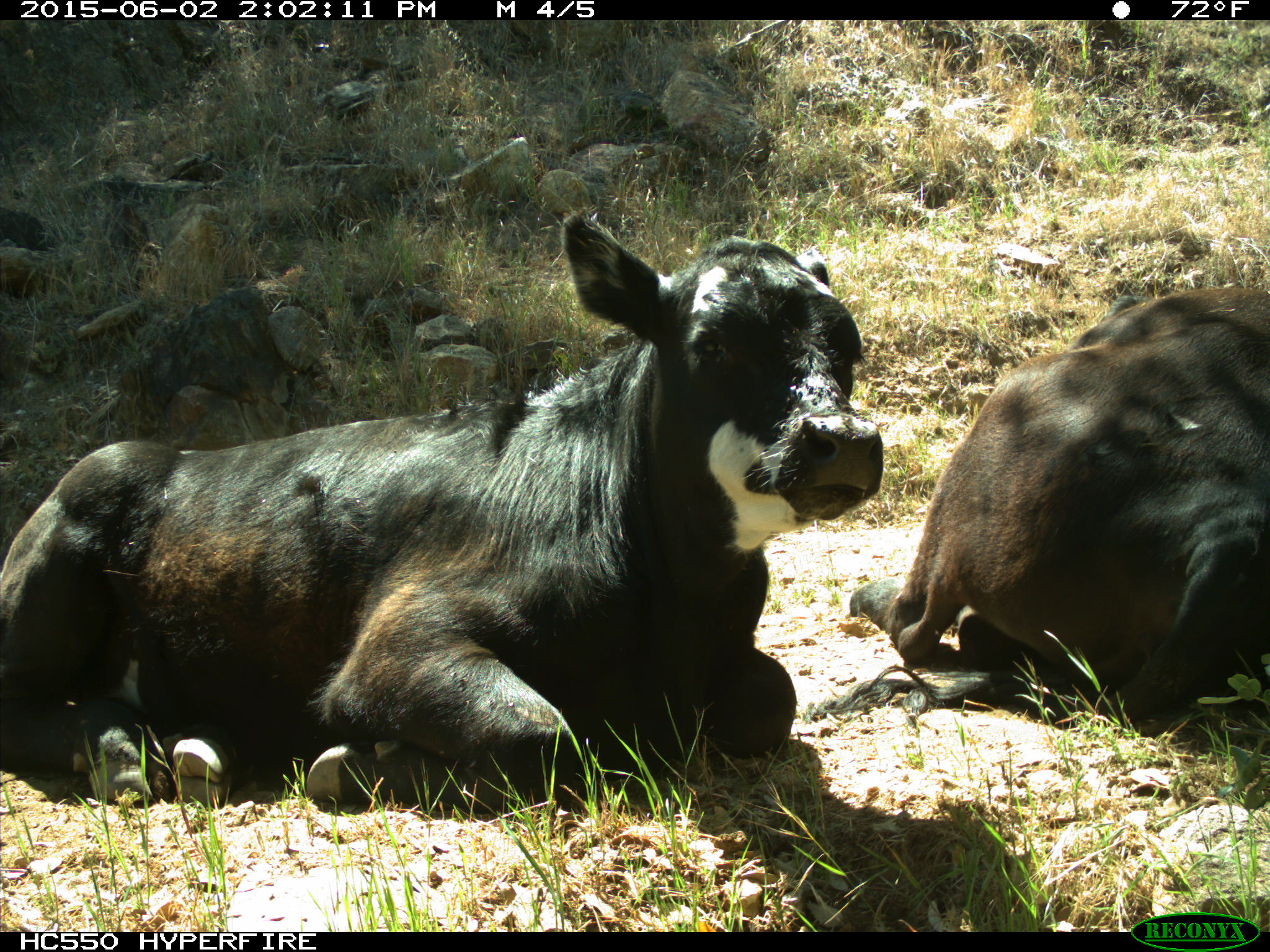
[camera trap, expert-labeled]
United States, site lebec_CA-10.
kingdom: Animalia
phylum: Chordata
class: Mammalia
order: Artiodactyla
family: Bovidae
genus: Bos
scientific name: Bos taurus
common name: domestic cow